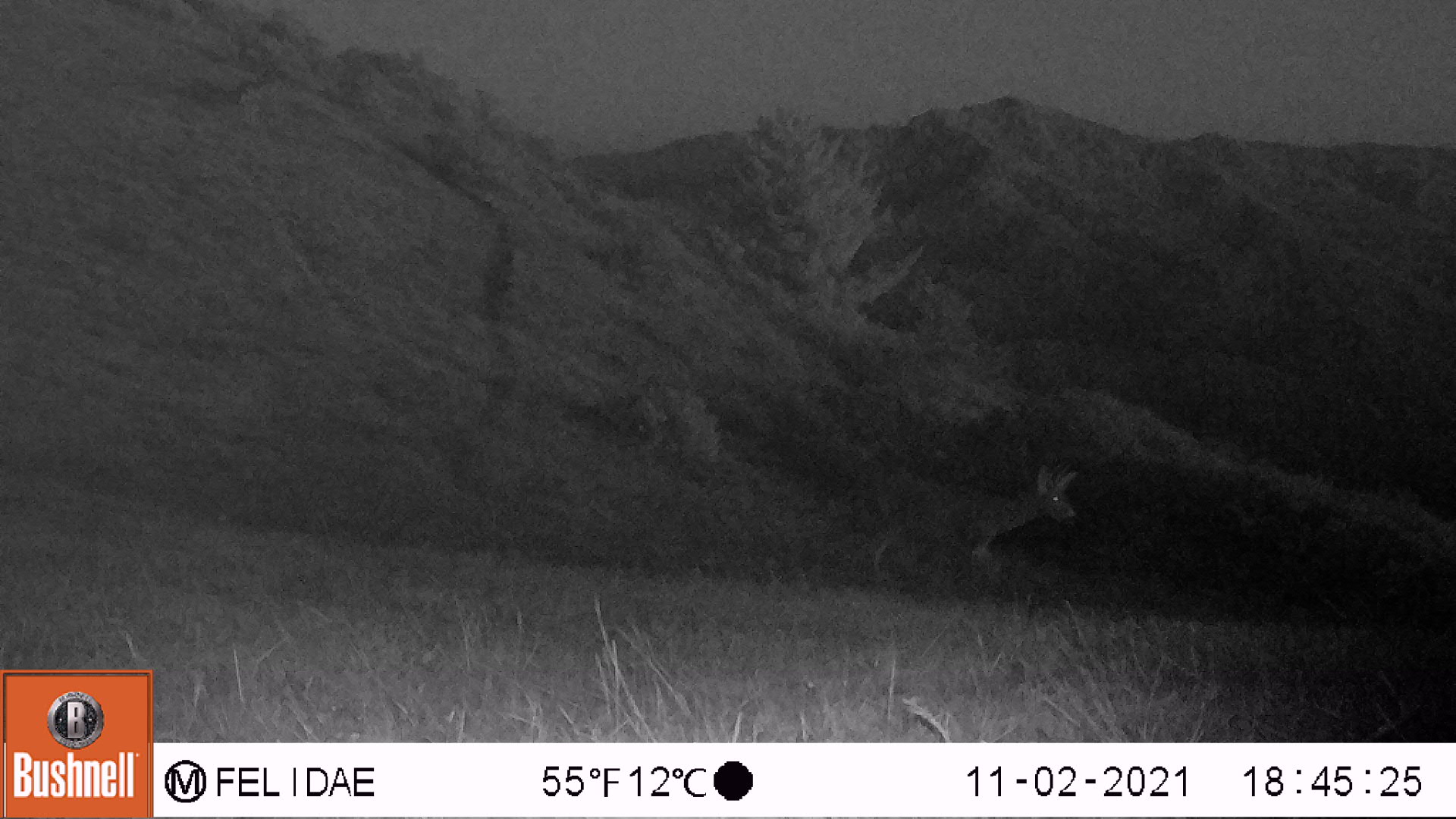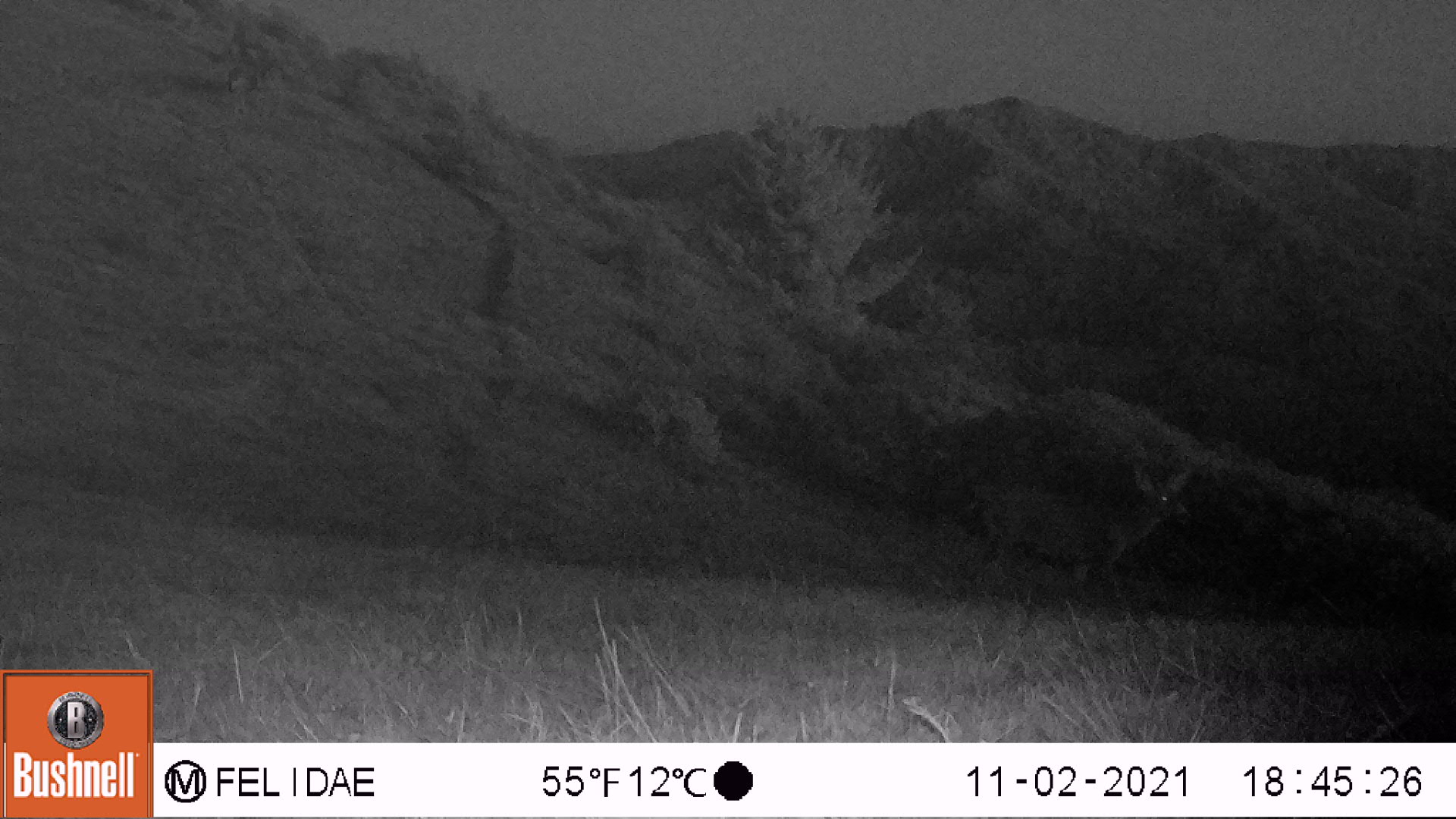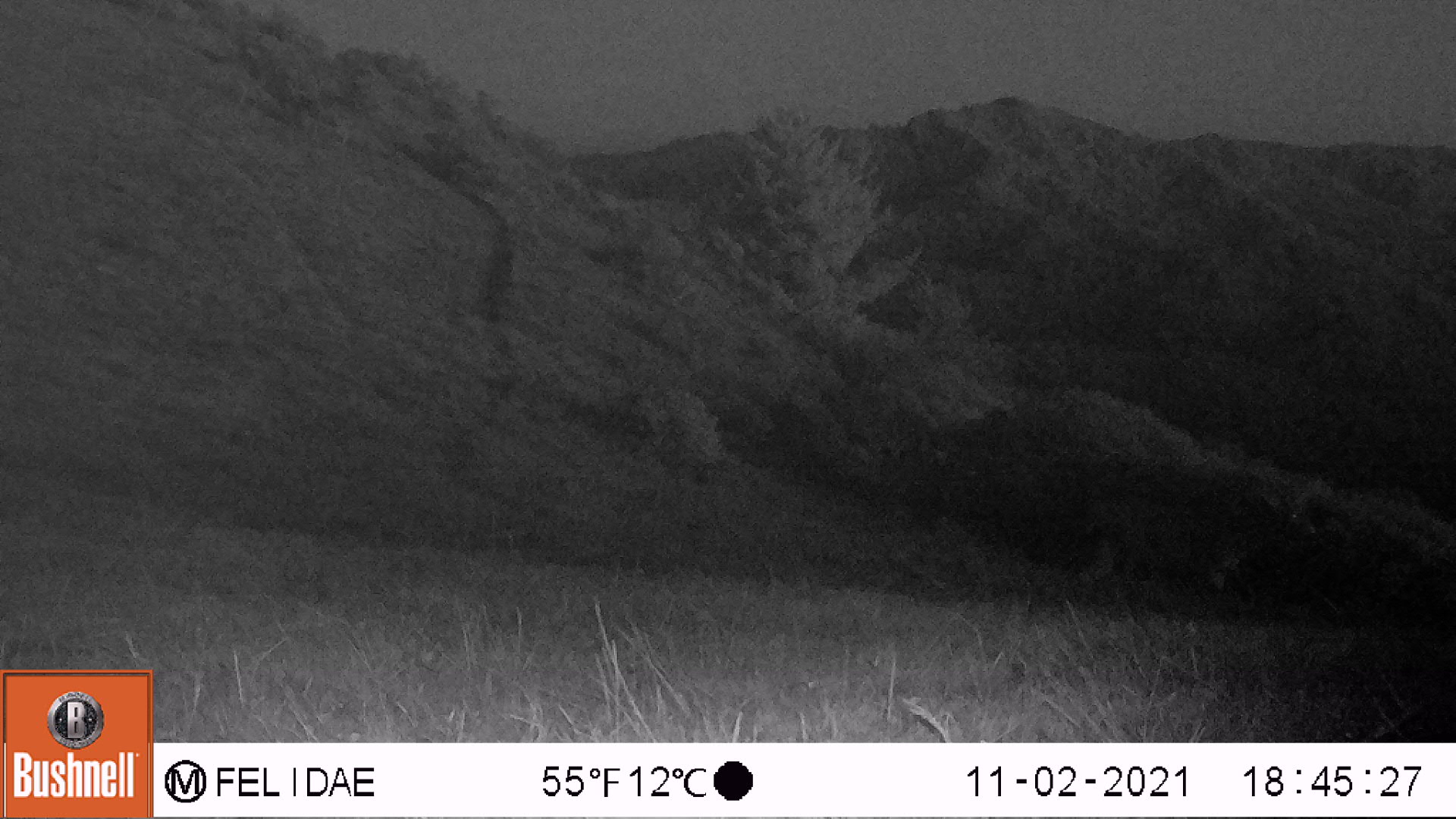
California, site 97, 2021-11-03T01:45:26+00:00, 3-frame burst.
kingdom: Animalia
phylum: Chordata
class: Mammalia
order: Artiodactyla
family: Cervidae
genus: Odocoileus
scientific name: Odocoileus hemionus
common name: mule deer